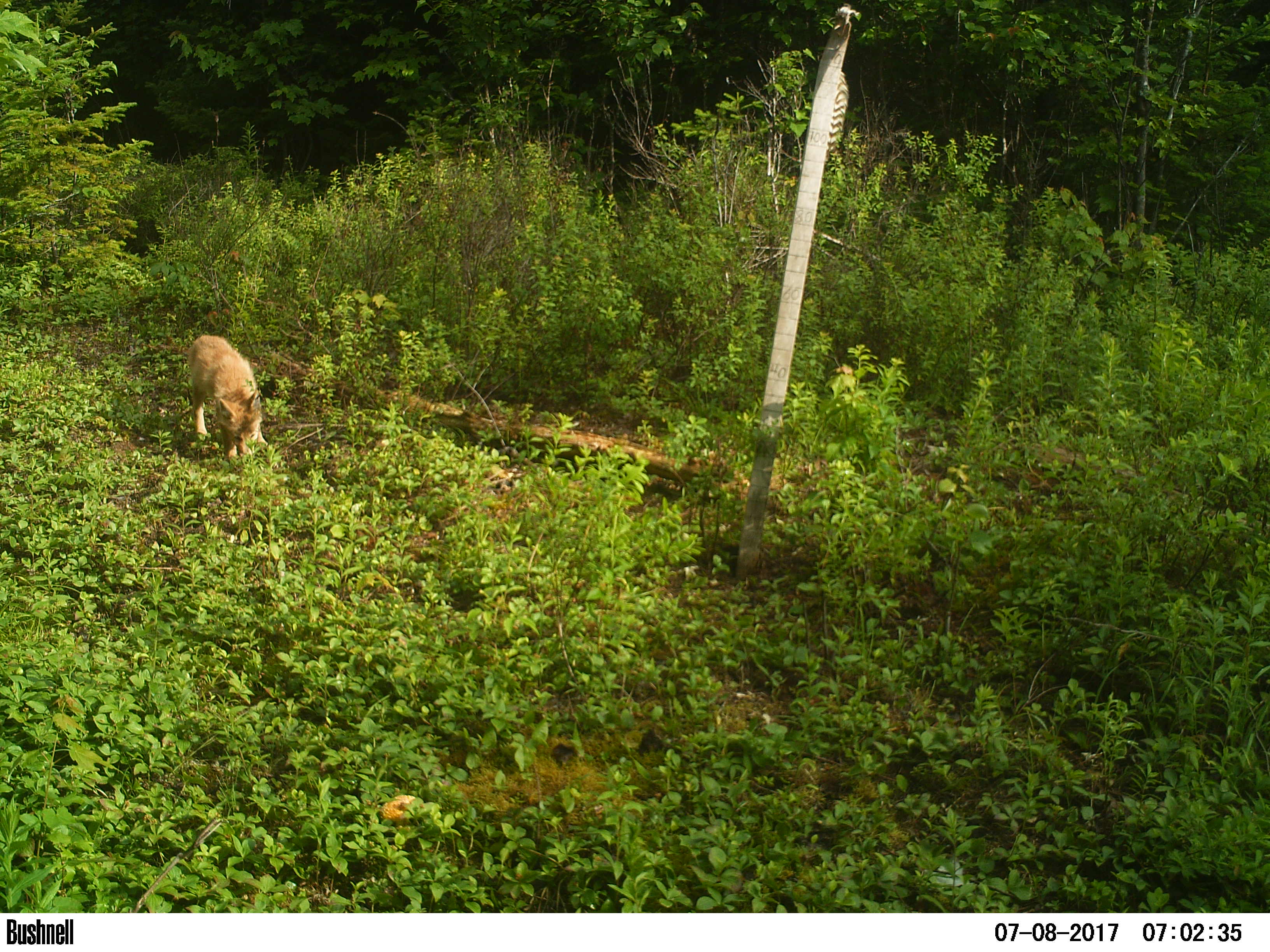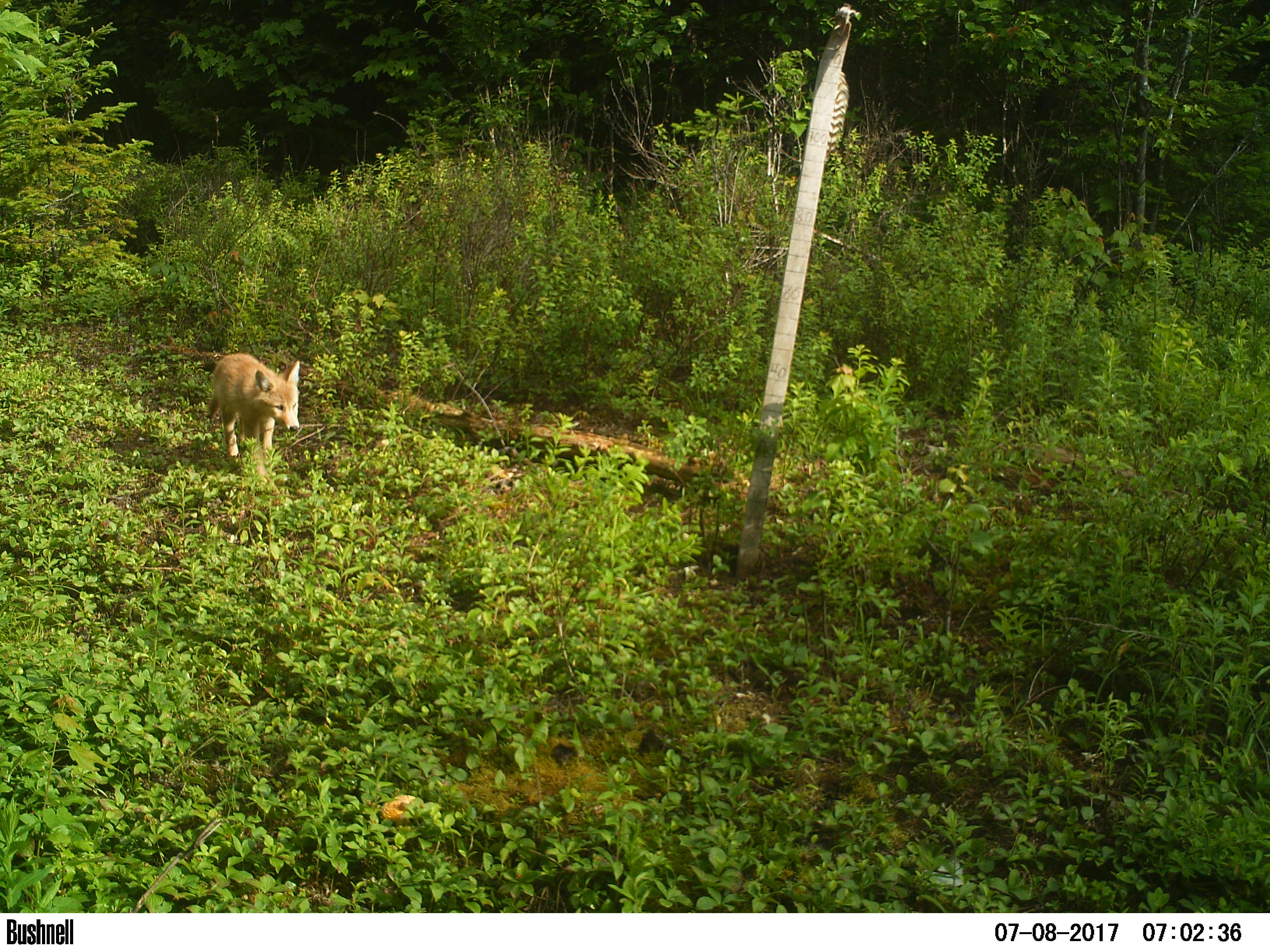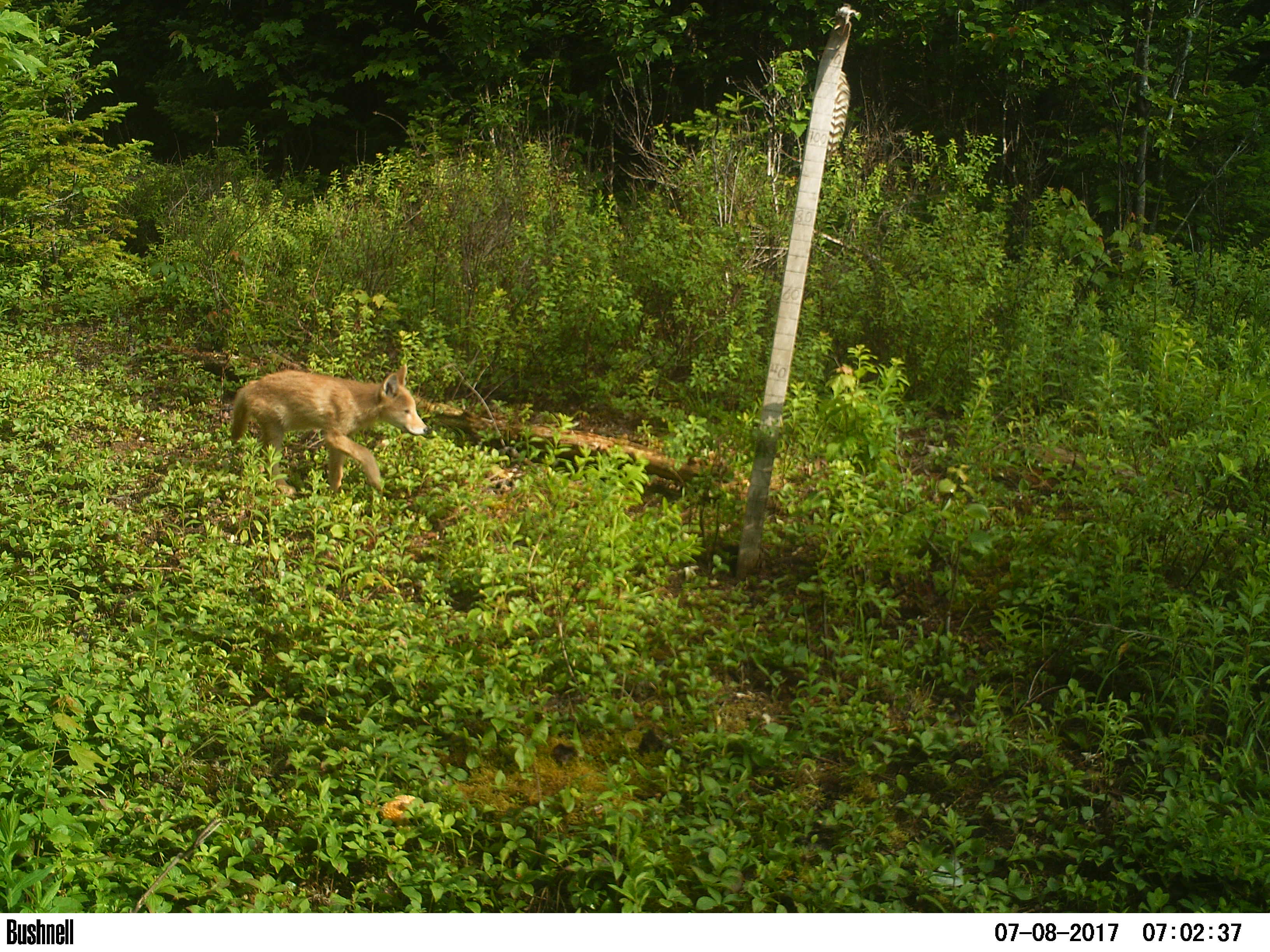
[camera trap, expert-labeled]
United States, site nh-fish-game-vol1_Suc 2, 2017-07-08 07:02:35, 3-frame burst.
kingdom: Animalia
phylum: Chordata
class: Mammalia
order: Carnivora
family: Canidae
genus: Canis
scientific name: Canis latrans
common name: coyote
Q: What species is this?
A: Coyote (Canis latrans).